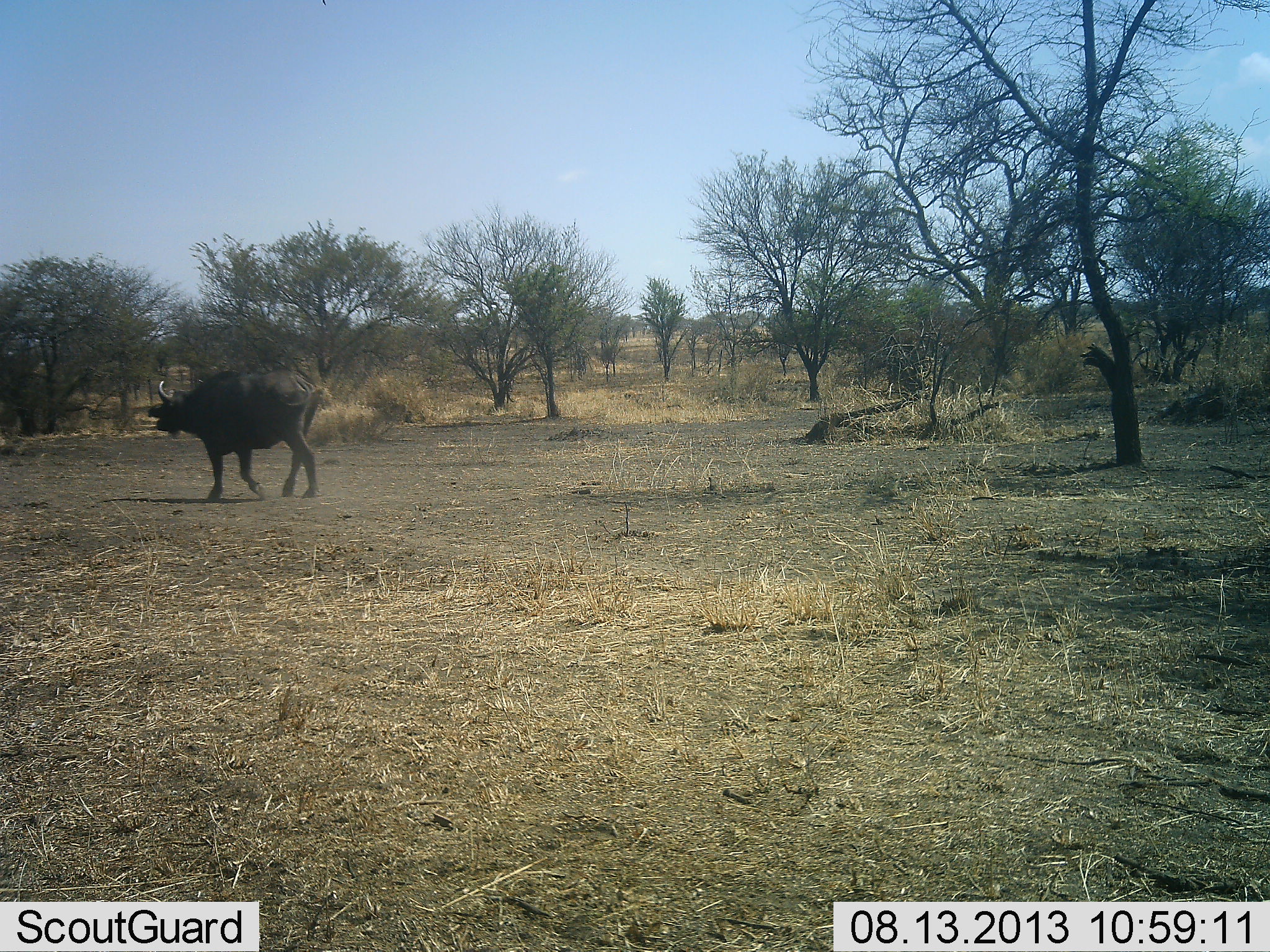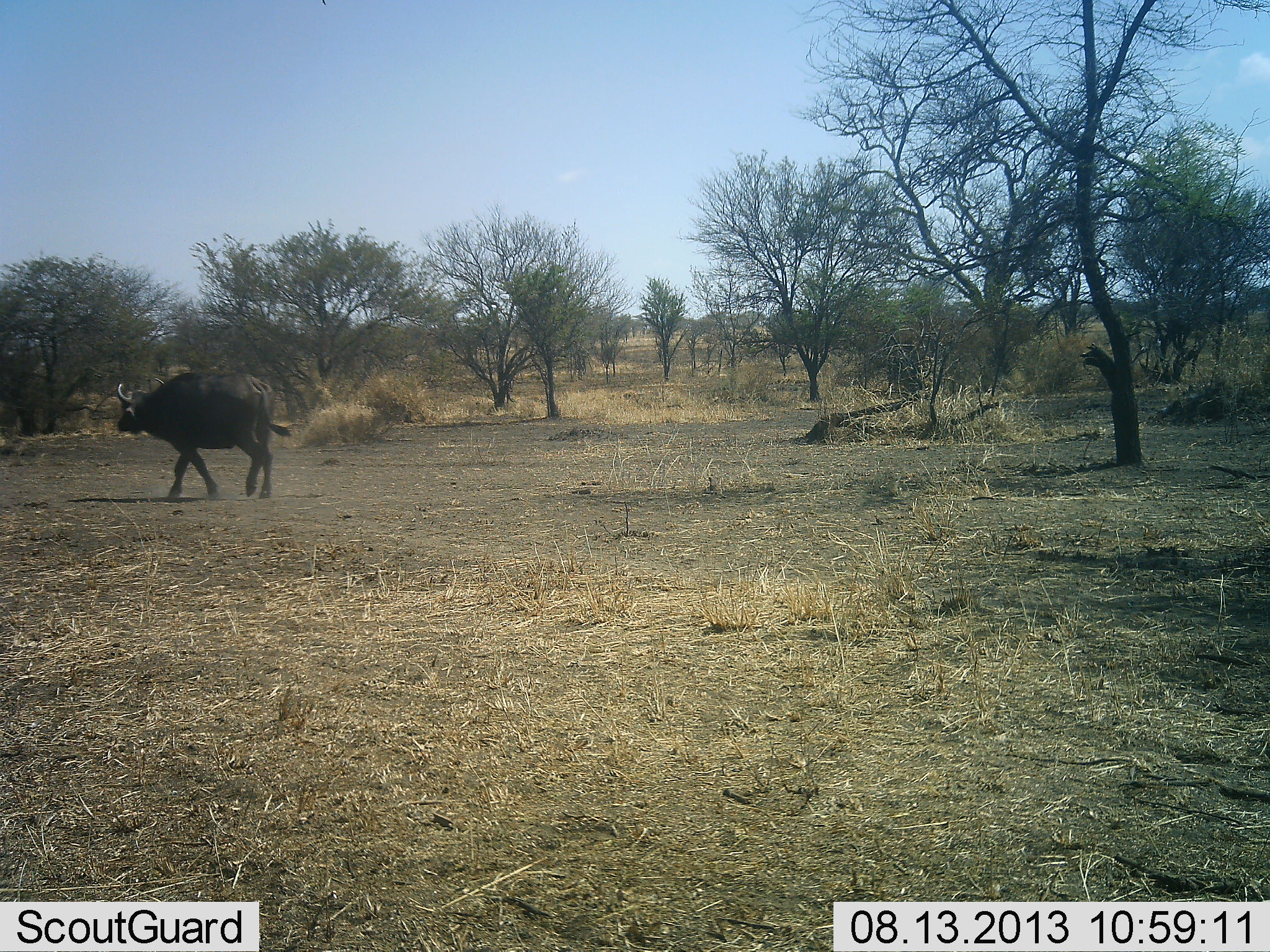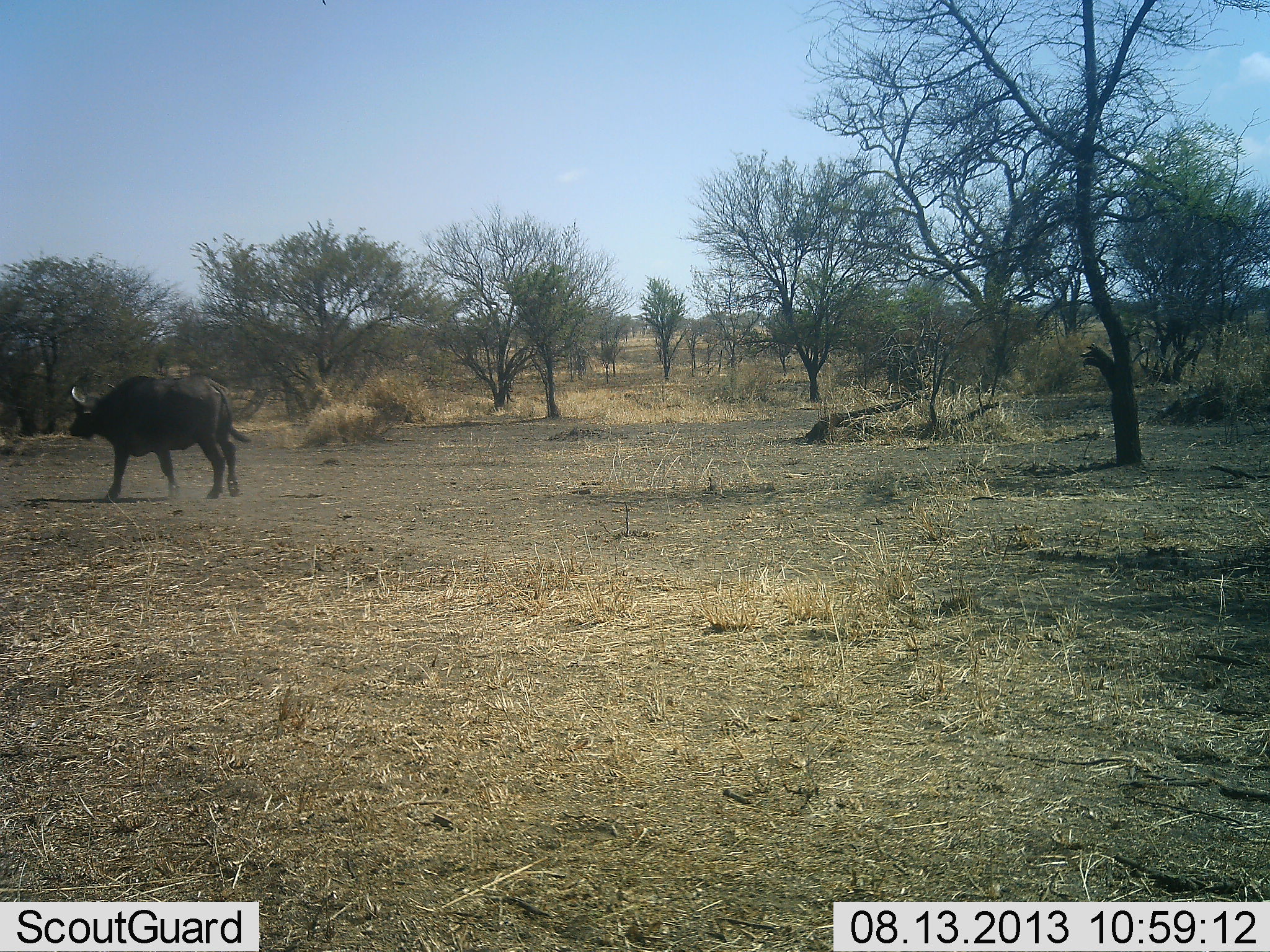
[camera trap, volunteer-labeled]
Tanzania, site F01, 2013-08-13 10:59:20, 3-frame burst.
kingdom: Animalia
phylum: Chordata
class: Mammalia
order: Artiodactyla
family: Bovidae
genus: Syncerus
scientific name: Syncerus caffer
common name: cape buffalo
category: buffalo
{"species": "buffalo (cape buffalo) (Syncerus caffer)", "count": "1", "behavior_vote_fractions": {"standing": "10%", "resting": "0%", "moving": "100%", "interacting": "0%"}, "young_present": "0%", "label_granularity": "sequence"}